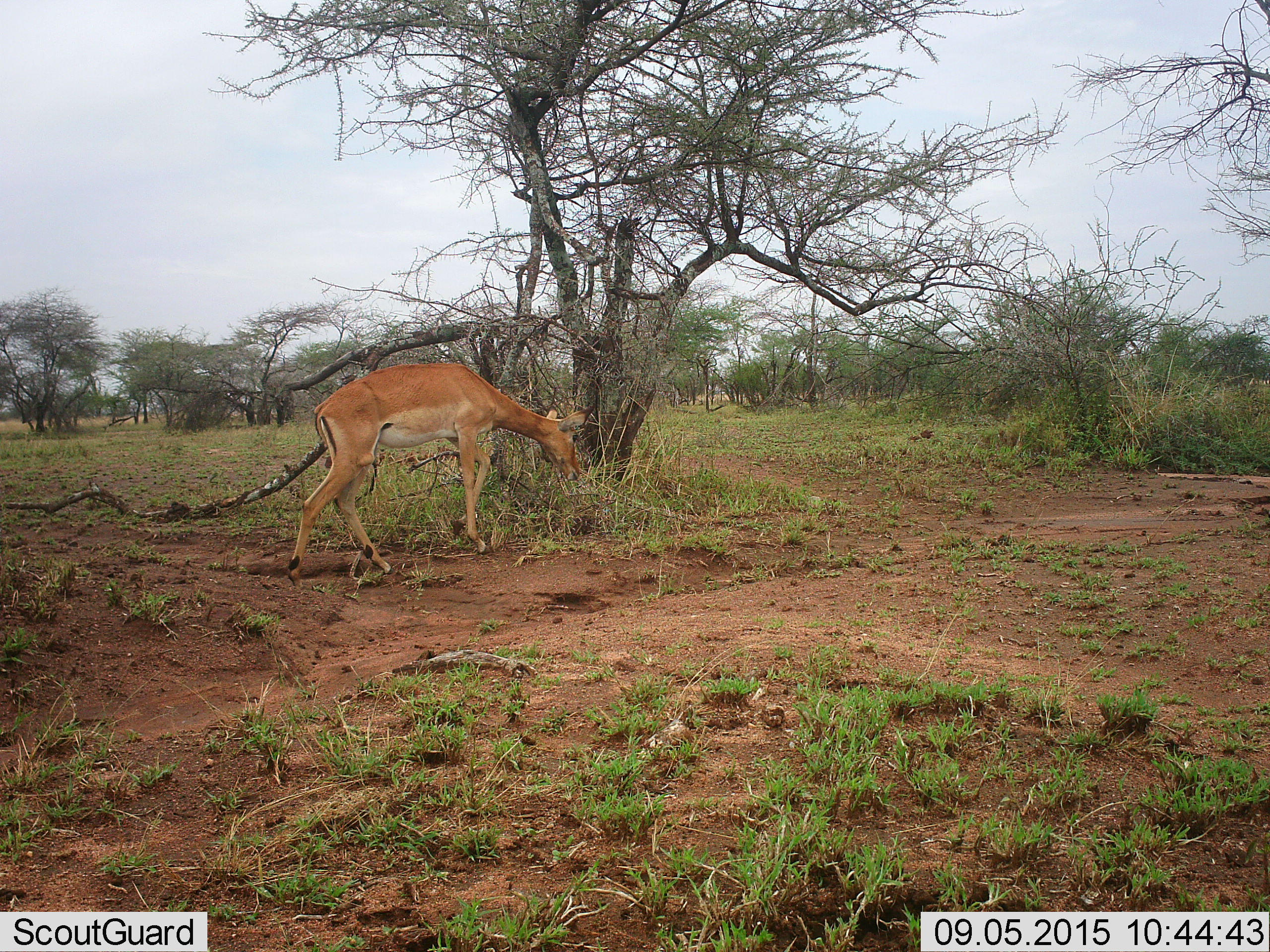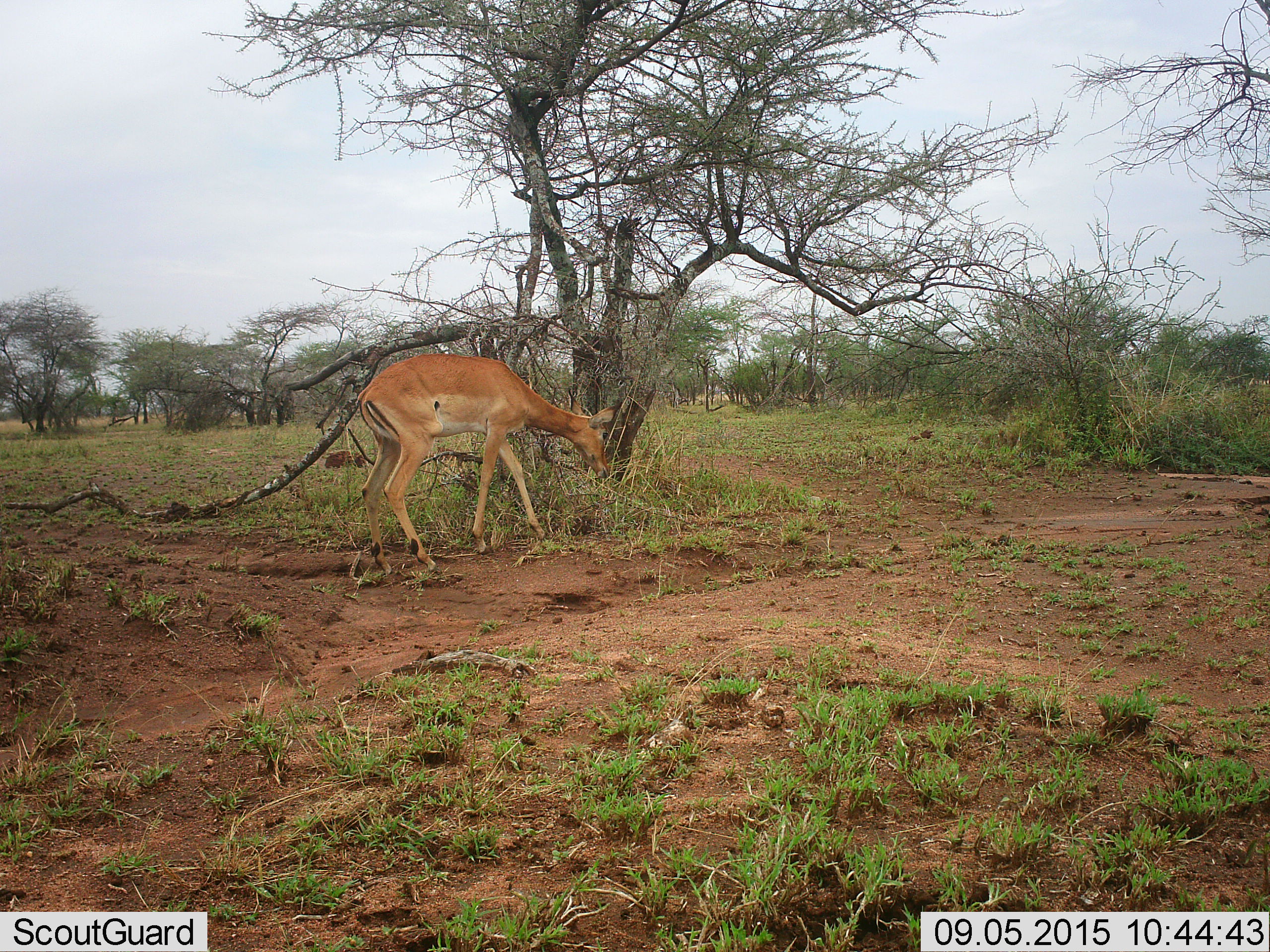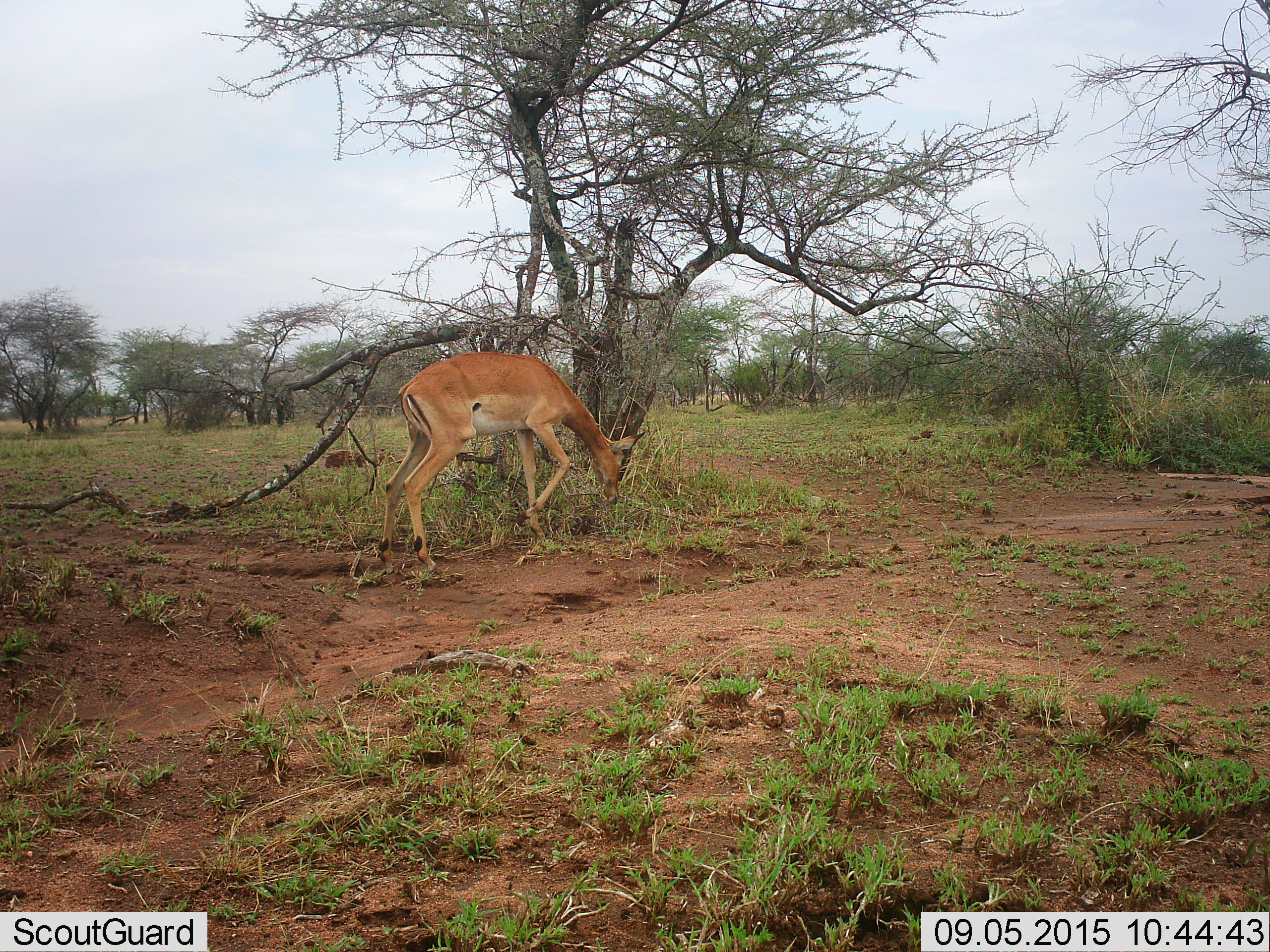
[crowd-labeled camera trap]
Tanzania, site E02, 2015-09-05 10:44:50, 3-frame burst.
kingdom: Animalia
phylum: Chordata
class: Mammalia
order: Artiodactyla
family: Bovidae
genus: Aepyceros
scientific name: Aepyceros melampus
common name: impala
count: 1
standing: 0%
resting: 0%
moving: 71%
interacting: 0%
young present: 0%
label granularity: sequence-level